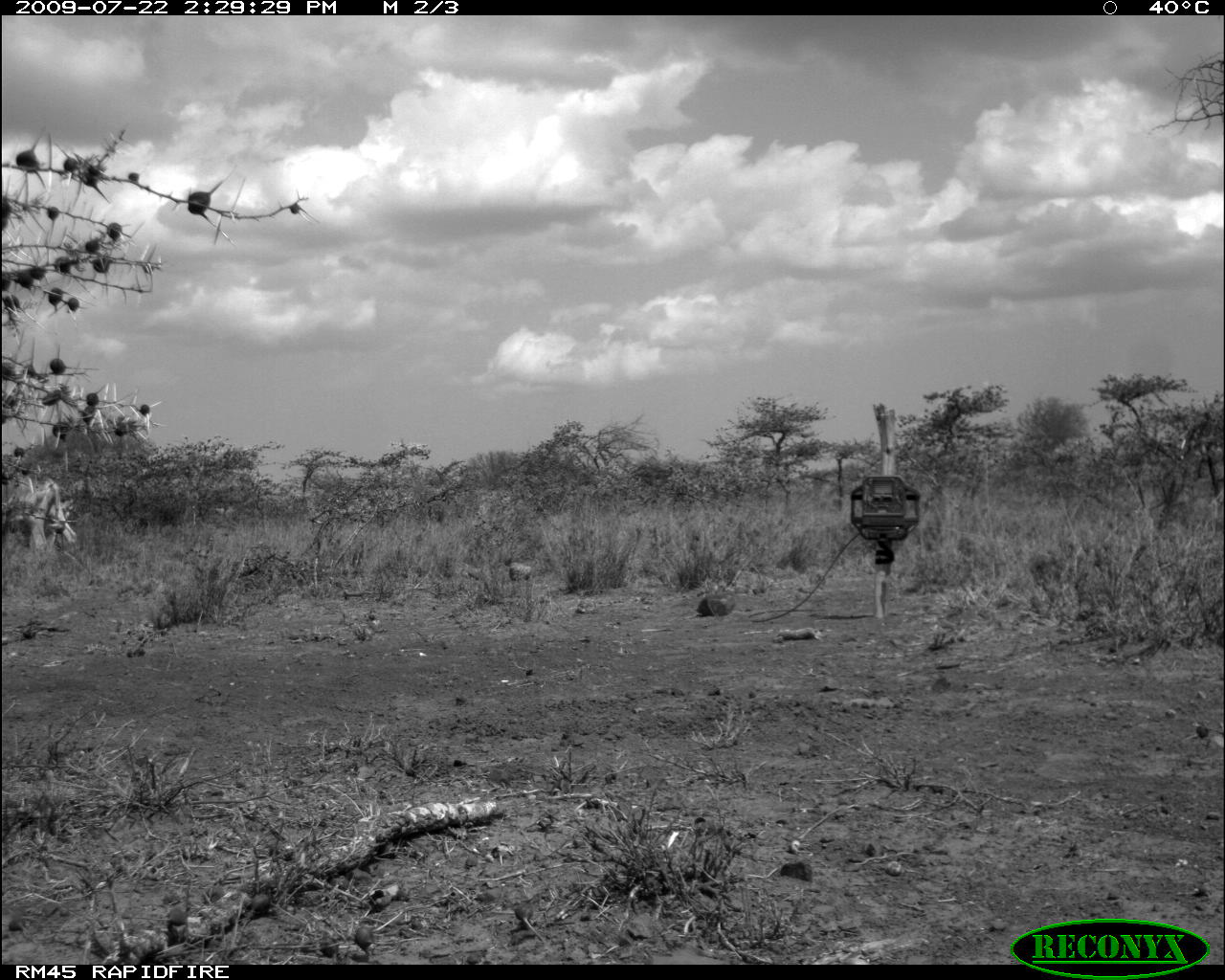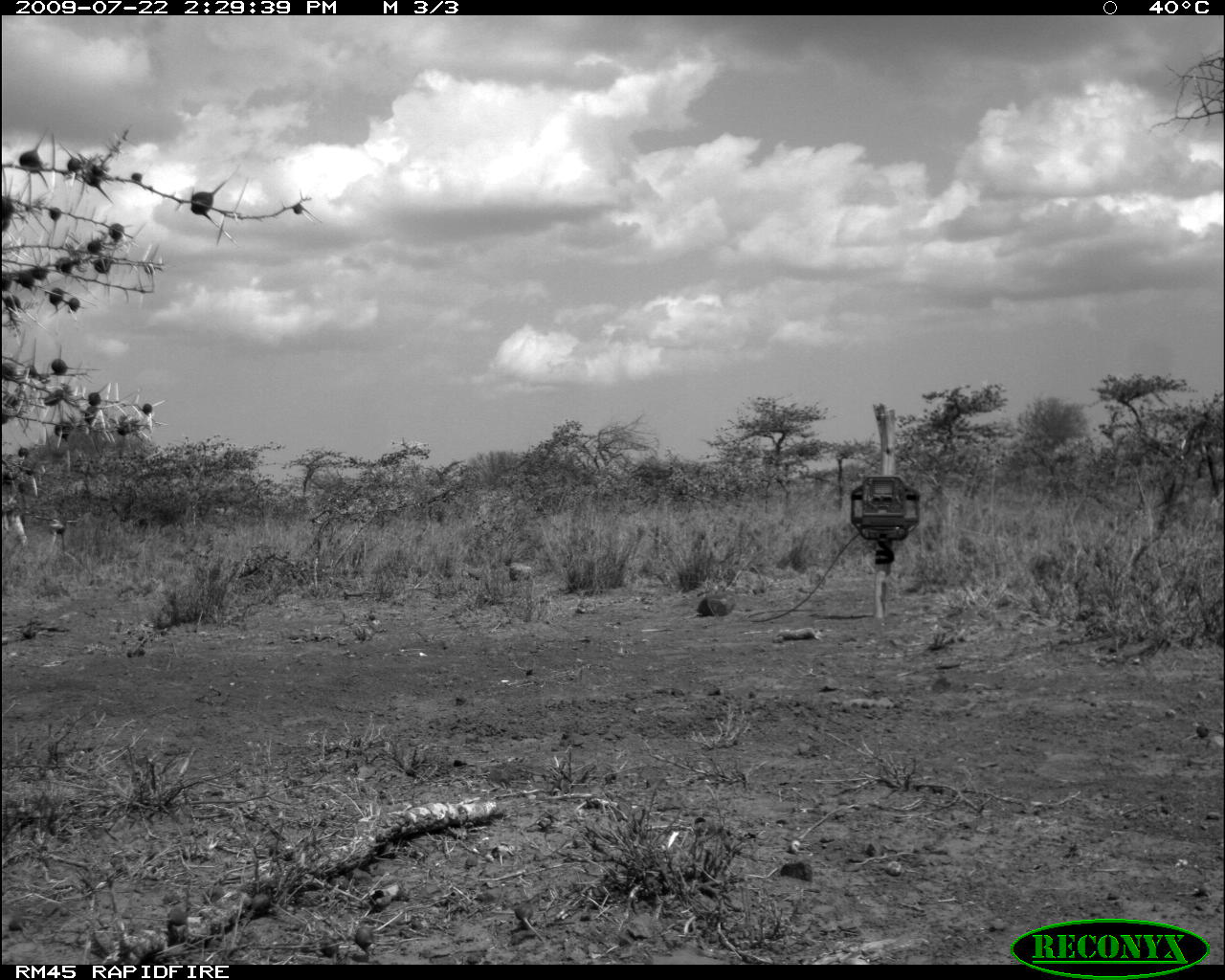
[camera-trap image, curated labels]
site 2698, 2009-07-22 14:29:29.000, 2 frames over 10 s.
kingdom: Animalia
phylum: Chordata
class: Mammalia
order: Artiodactyla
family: Bovidae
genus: Bos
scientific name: Bos taurus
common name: domestic cattle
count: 1